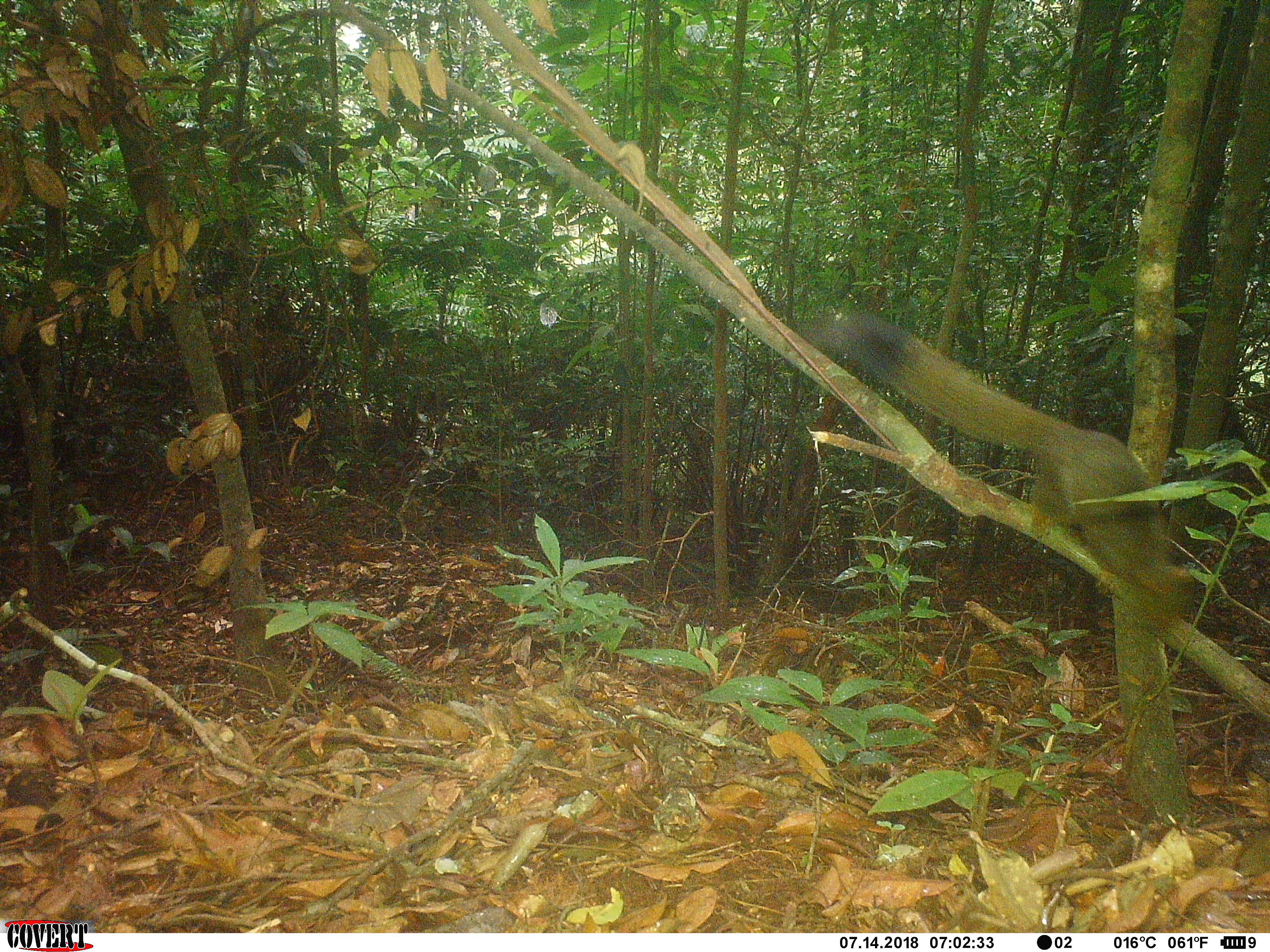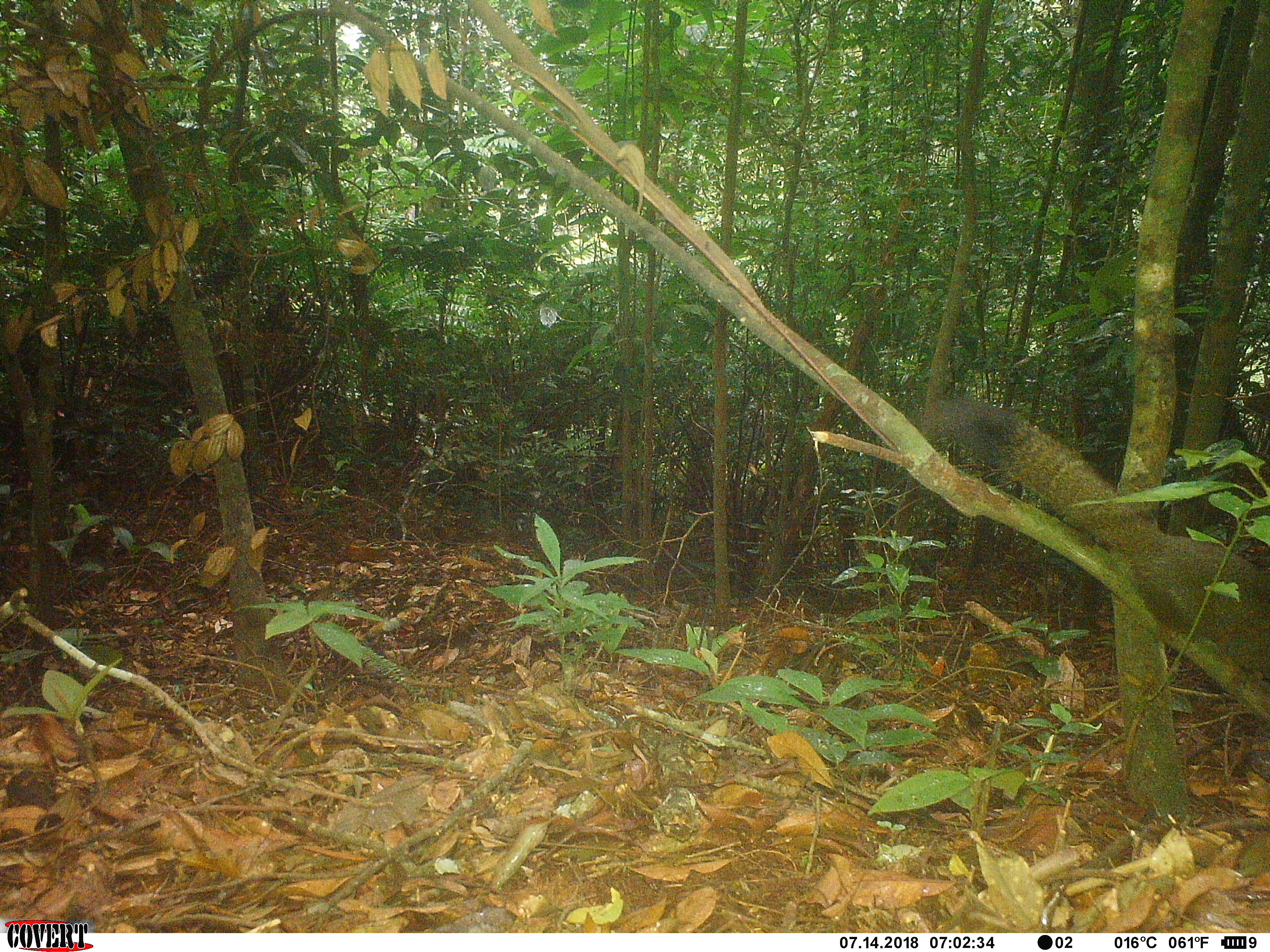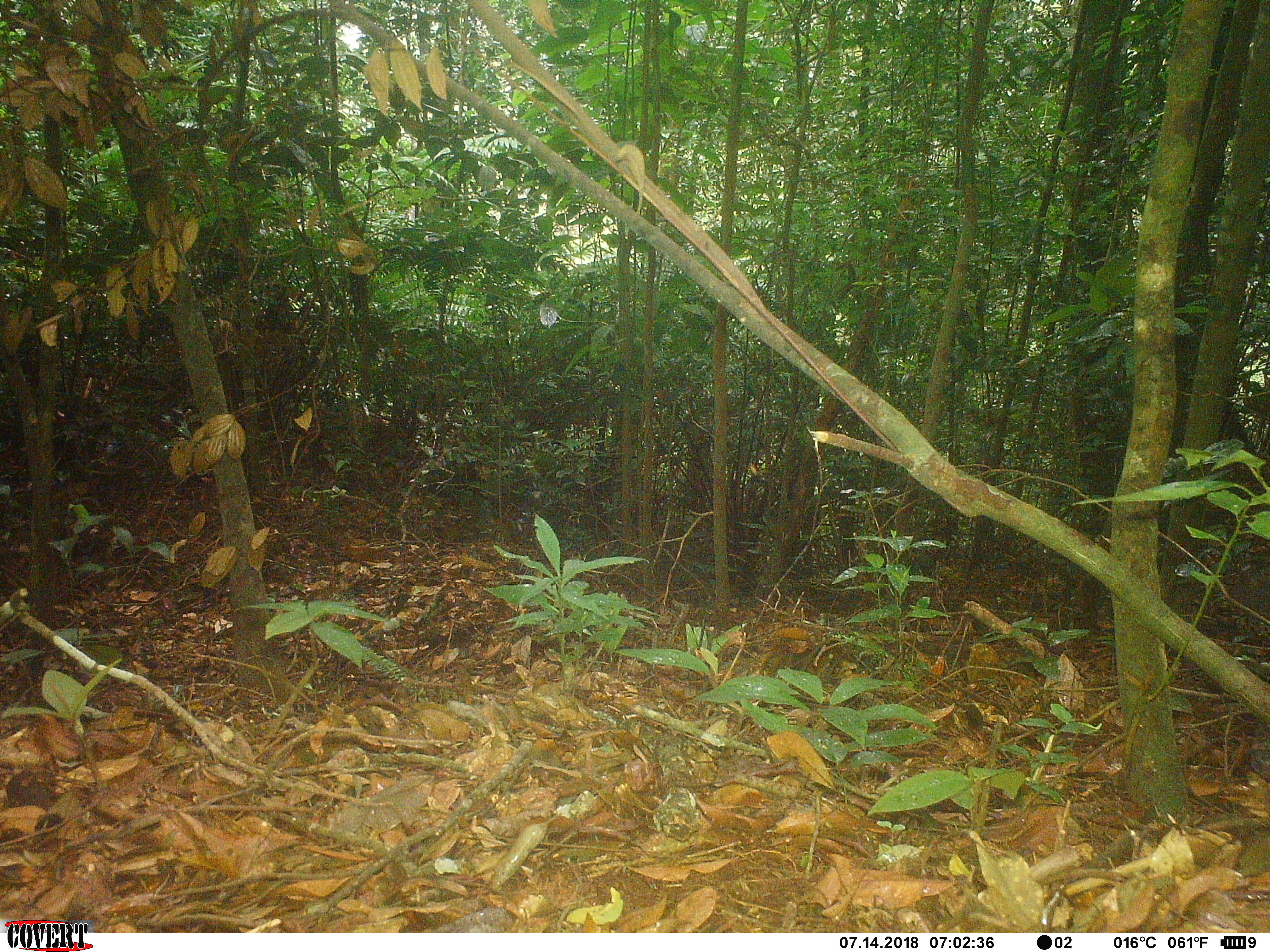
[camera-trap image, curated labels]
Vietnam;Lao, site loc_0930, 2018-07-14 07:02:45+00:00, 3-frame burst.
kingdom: Animalia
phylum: Chordata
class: Mammalia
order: Rodentia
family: Sciuridae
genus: Sciurus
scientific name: Sciurus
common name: squirrel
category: unidentified squirrel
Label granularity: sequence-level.